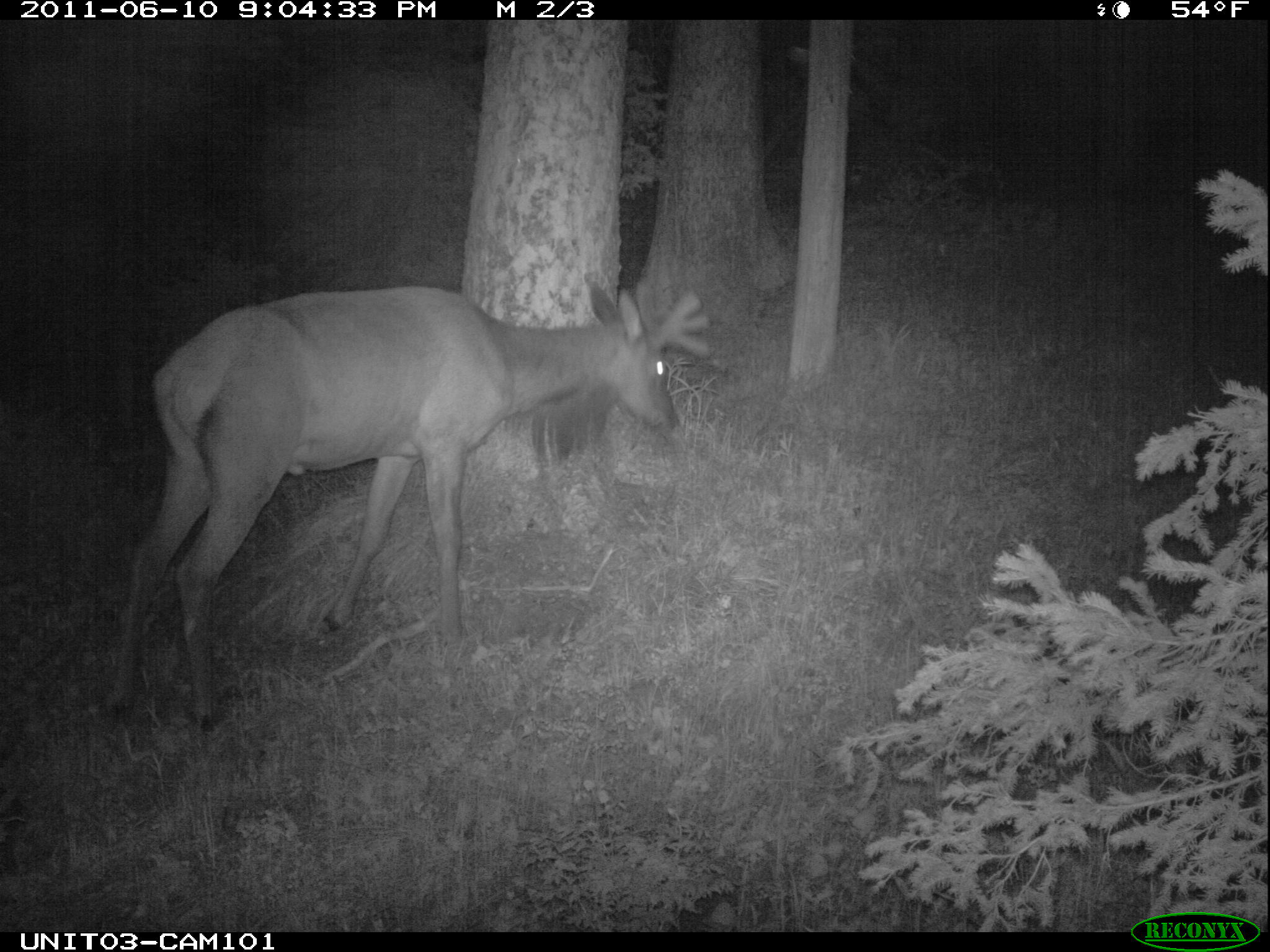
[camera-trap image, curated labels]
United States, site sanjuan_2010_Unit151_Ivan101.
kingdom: Animalia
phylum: Chordata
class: Mammalia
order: Artiodactyla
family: Cervidae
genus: Cervus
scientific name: Cervus elaphus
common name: red deer